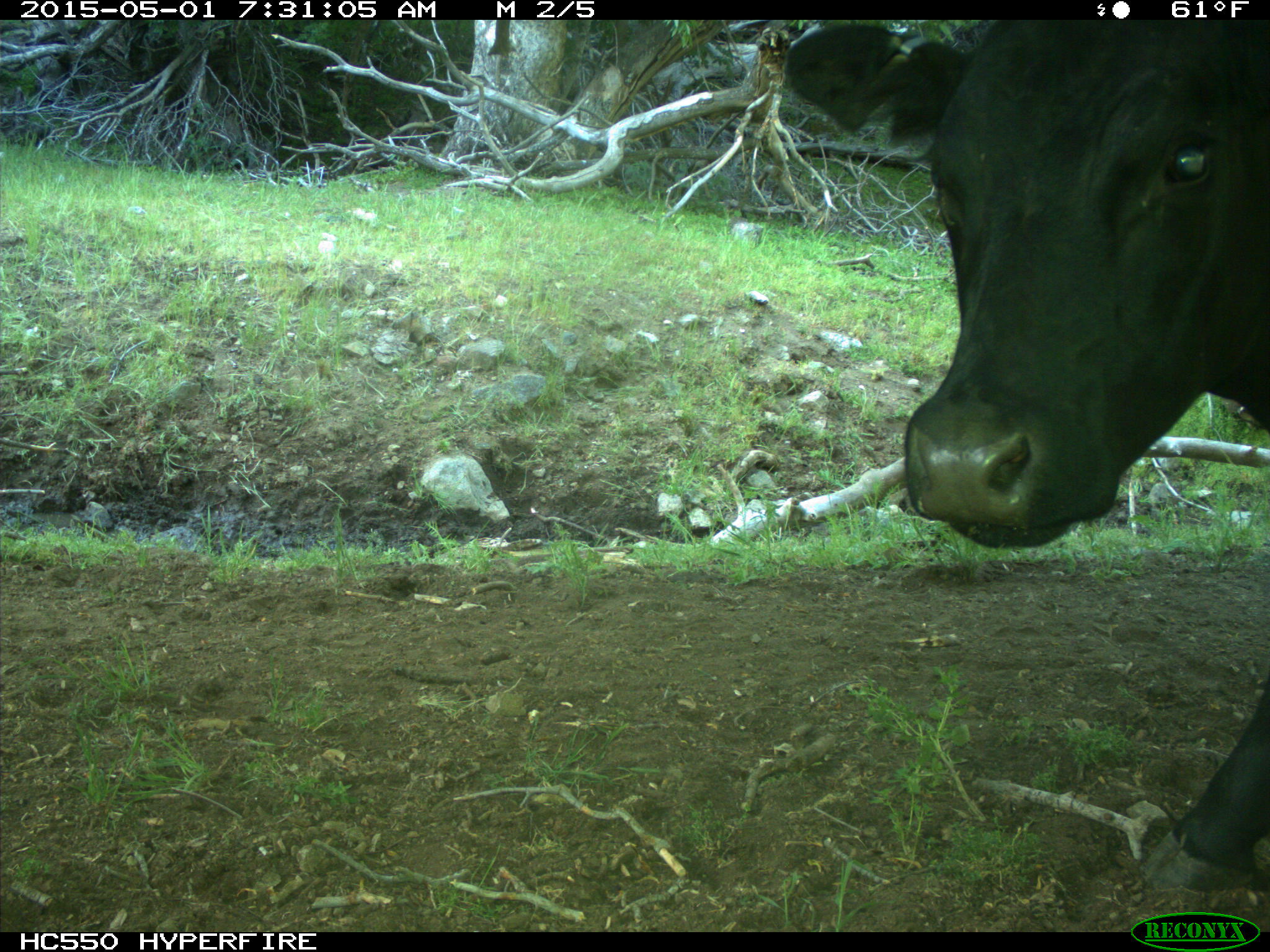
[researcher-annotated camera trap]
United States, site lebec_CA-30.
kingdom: Animalia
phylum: Chordata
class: Mammalia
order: Artiodactyla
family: Bovidae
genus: Bos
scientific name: Bos taurus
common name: domestic cow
Bos taurus (domestic cow).